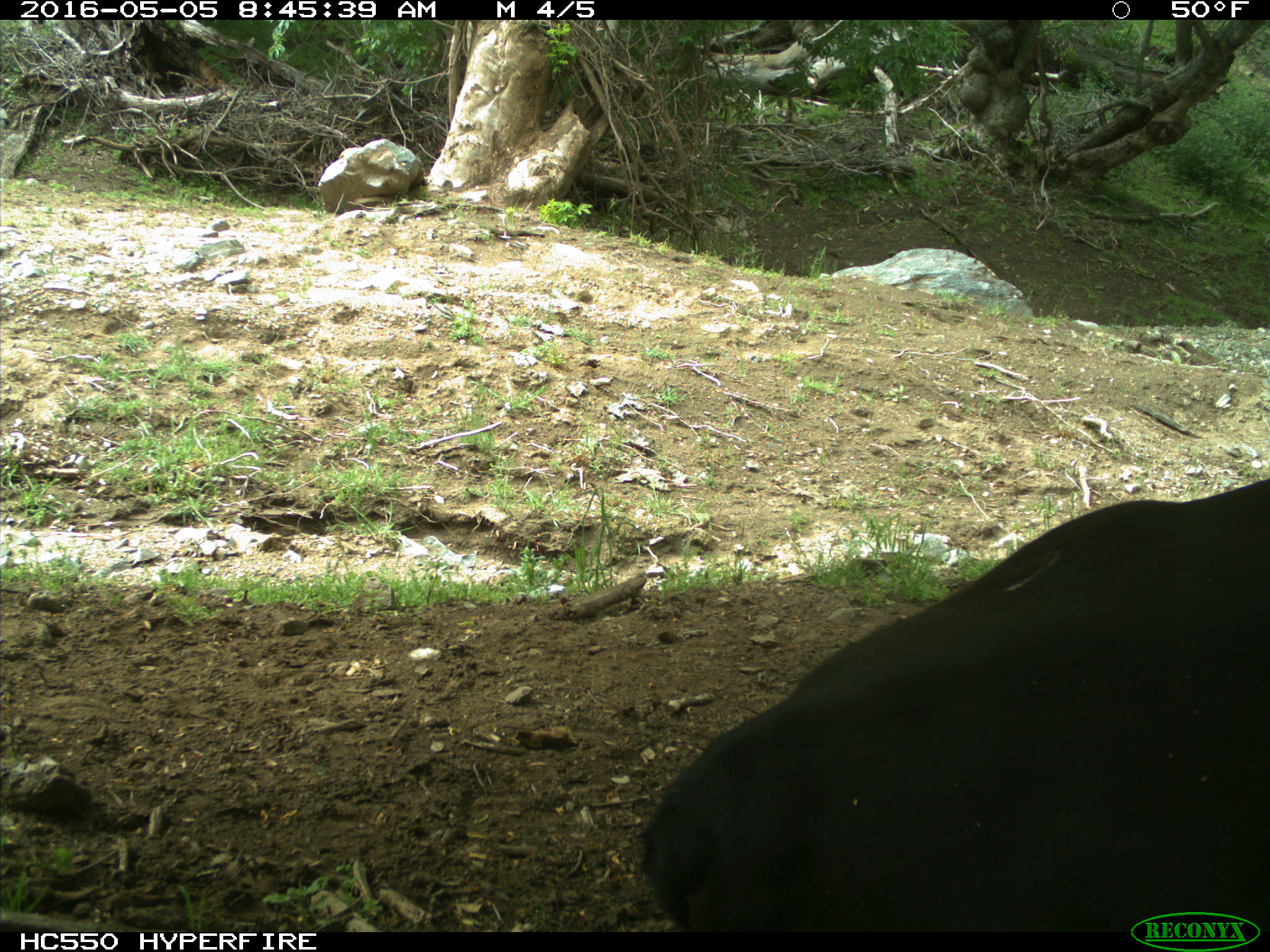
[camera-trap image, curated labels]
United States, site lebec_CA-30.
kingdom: Animalia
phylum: Chordata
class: Mammalia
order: Artiodactyla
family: Bovidae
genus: Bos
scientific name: Bos taurus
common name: domestic cow